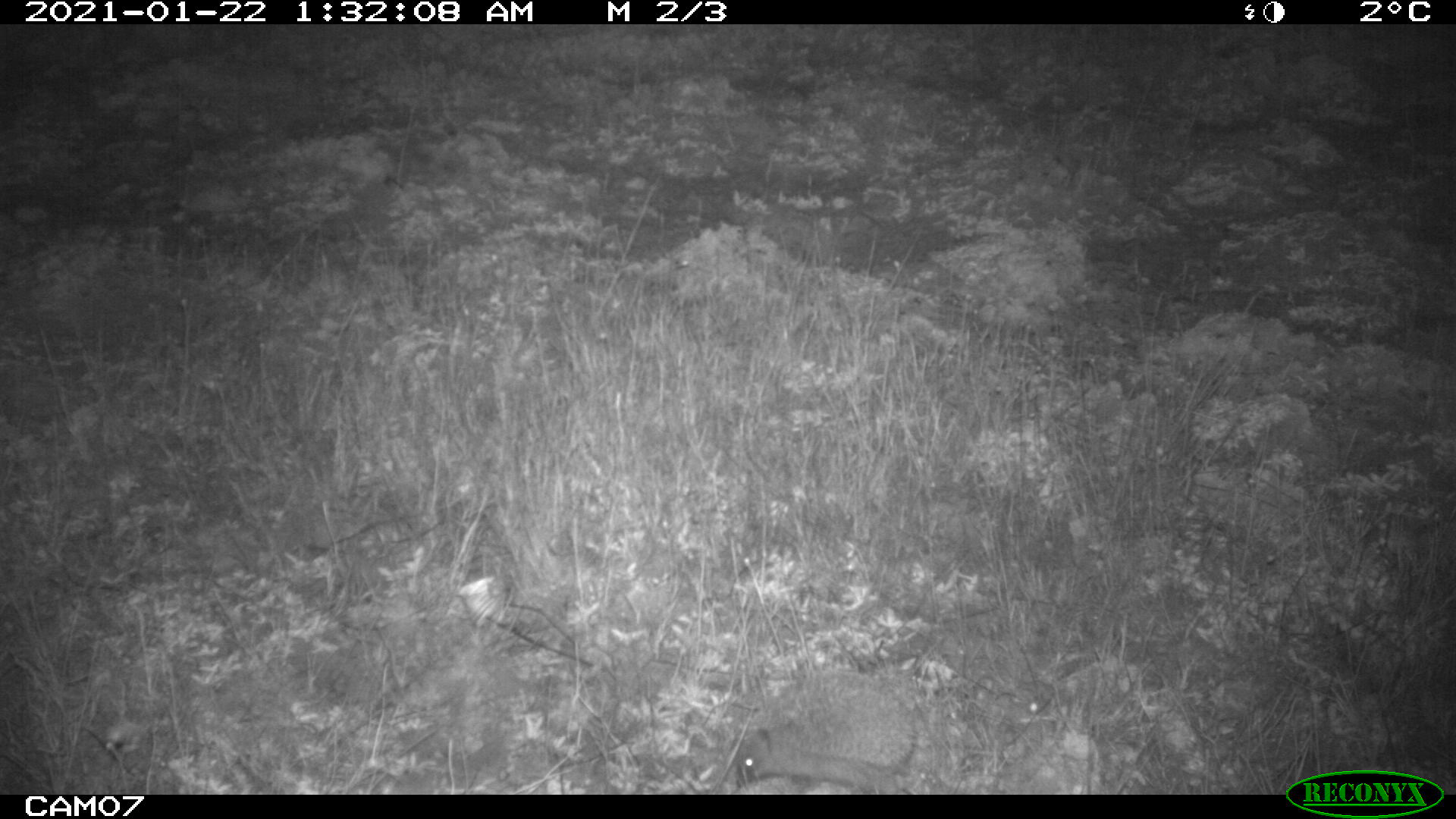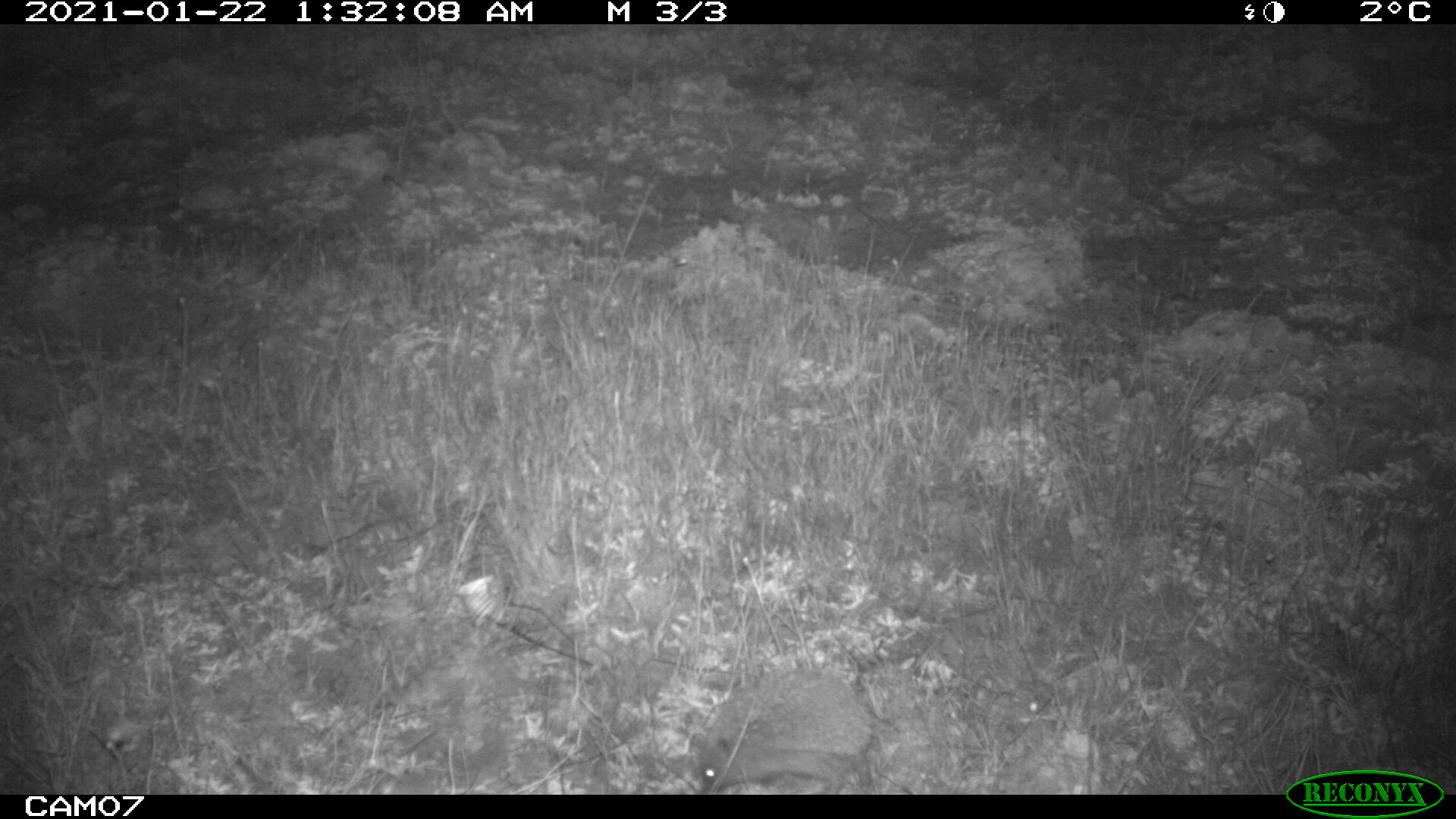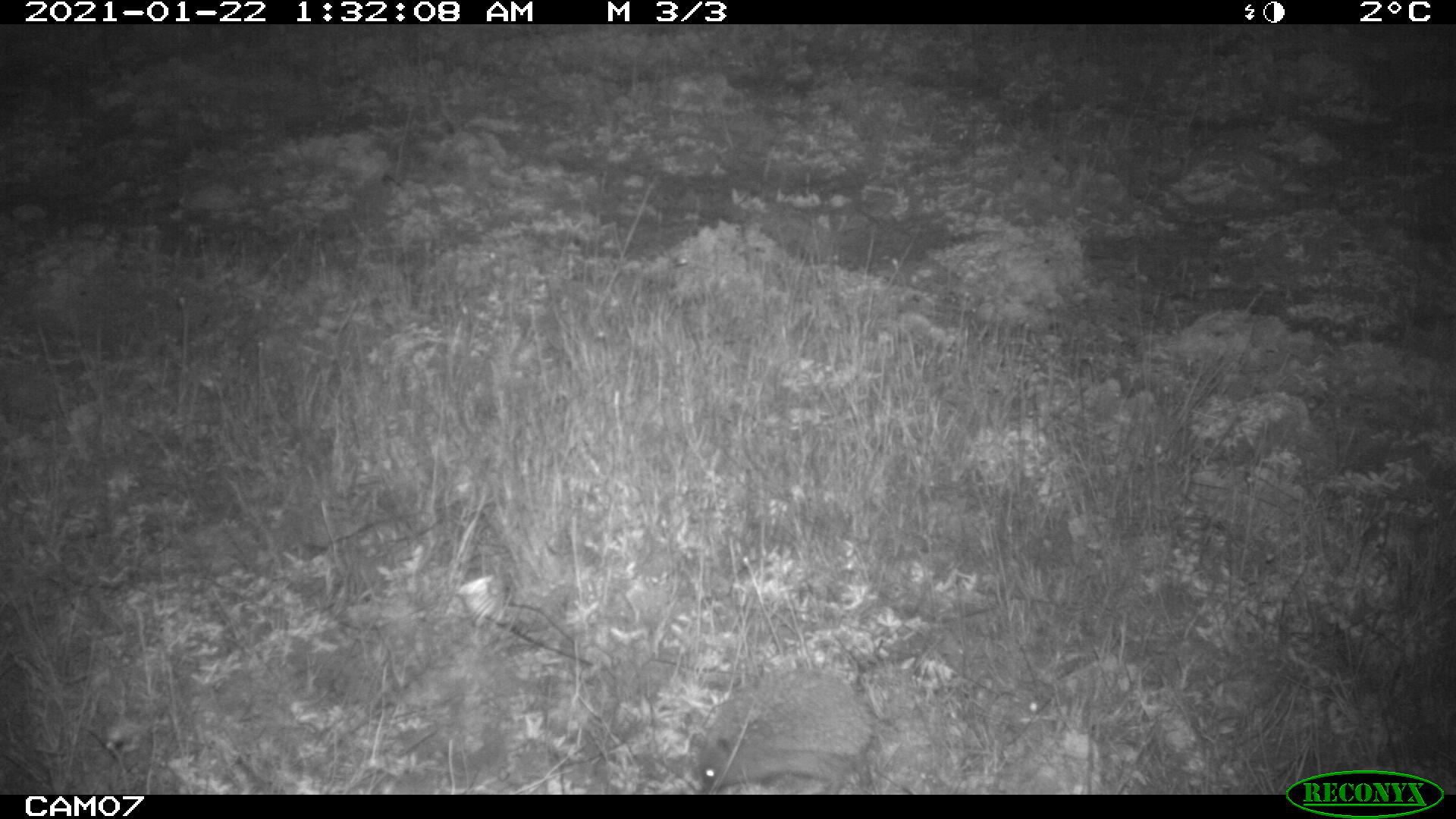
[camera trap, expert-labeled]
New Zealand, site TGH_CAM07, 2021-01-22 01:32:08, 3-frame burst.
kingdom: Animalia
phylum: Chordata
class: Mammalia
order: Eulipotyphla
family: Erinaceidae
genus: Erinaceus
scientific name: Erinaceus europaeus europaeus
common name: european hedgehog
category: hedgehog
Hedgehog (european hedgehog) (Erinaceus europaeus europaeus).